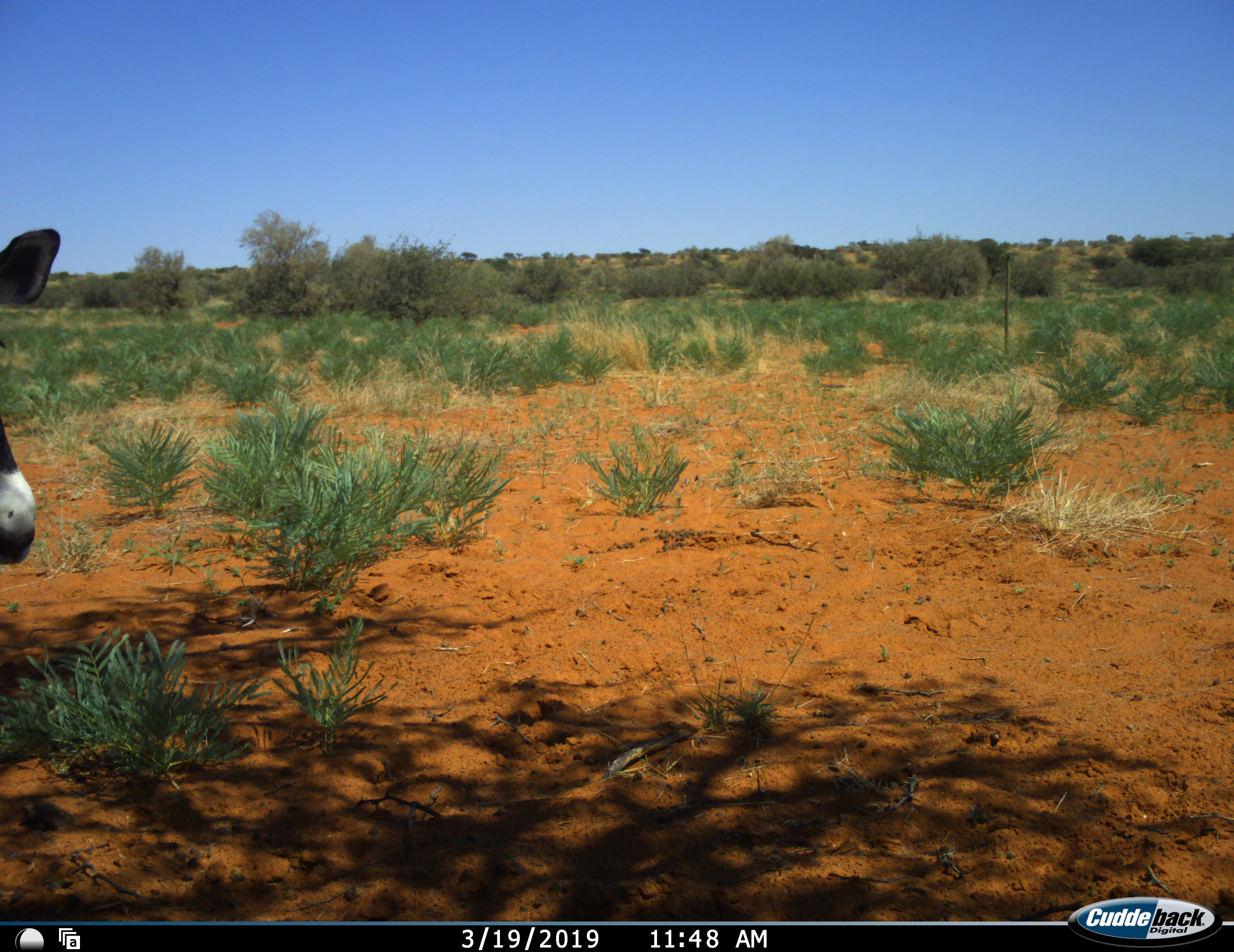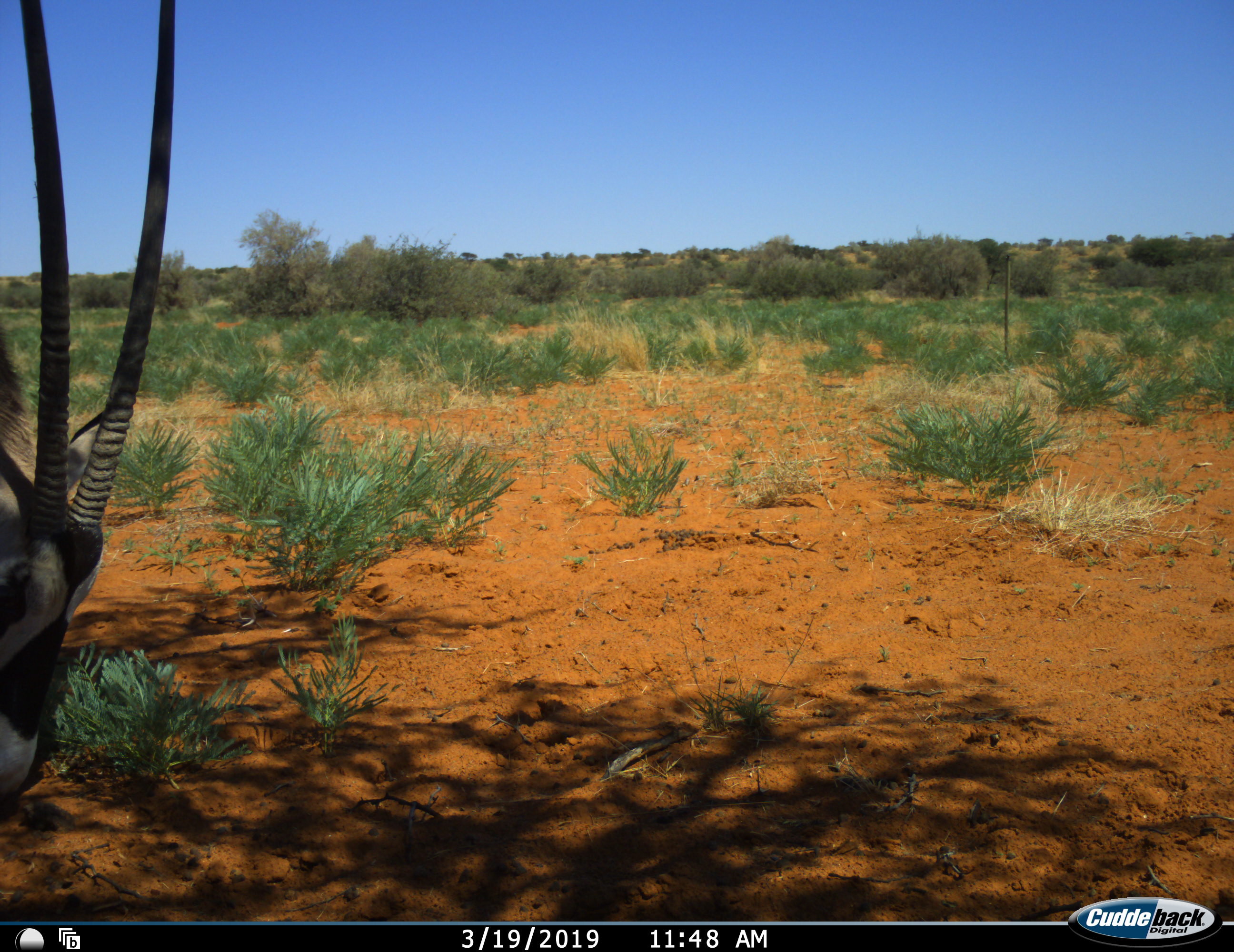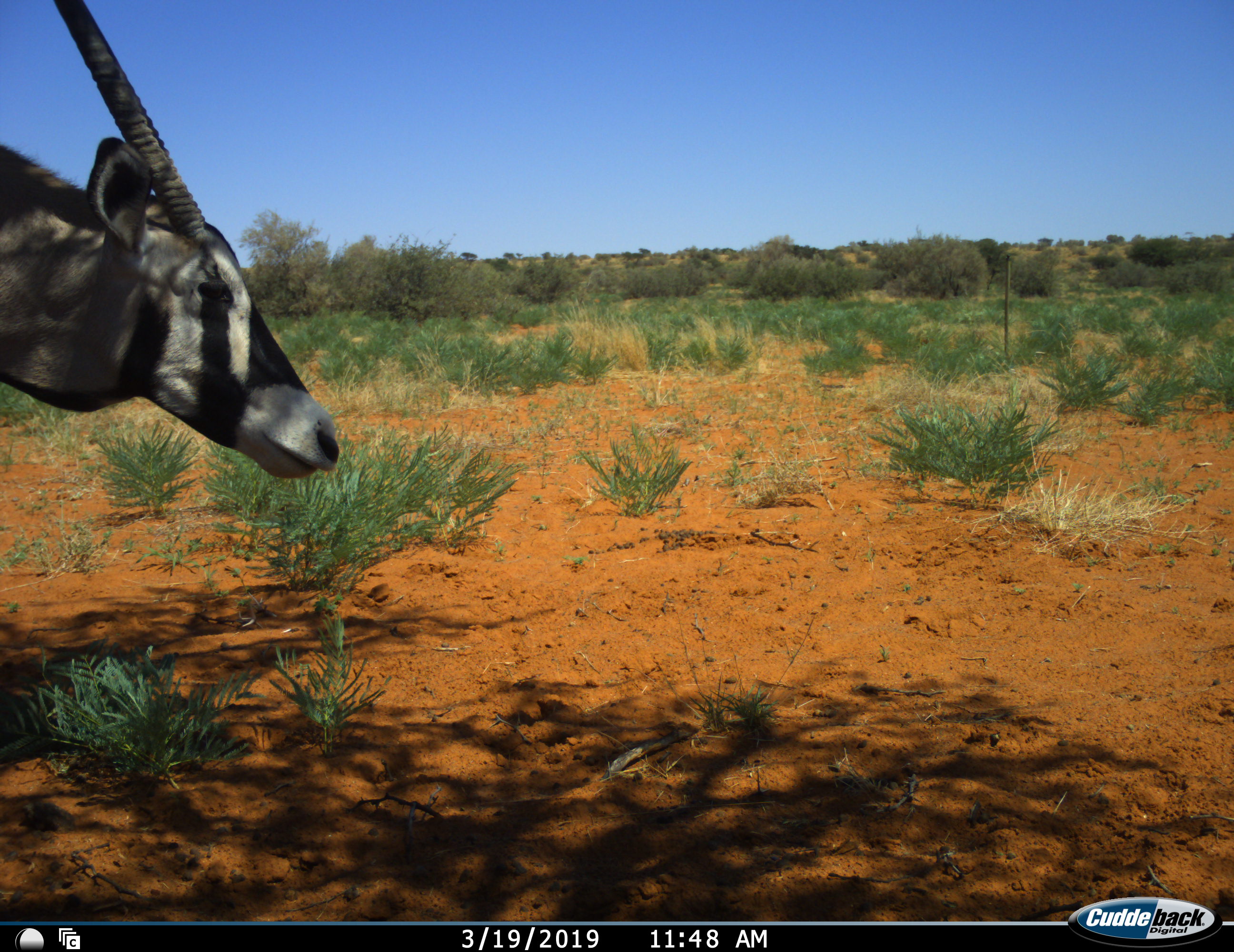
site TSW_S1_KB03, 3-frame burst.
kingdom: Animalia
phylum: Chordata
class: Mammalia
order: Artiodactyla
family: Bovidae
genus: Oryx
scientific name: Oryx gazella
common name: gemsbok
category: oryx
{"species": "oryx (gemsbok) (Oryx gazella)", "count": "1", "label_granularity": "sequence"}